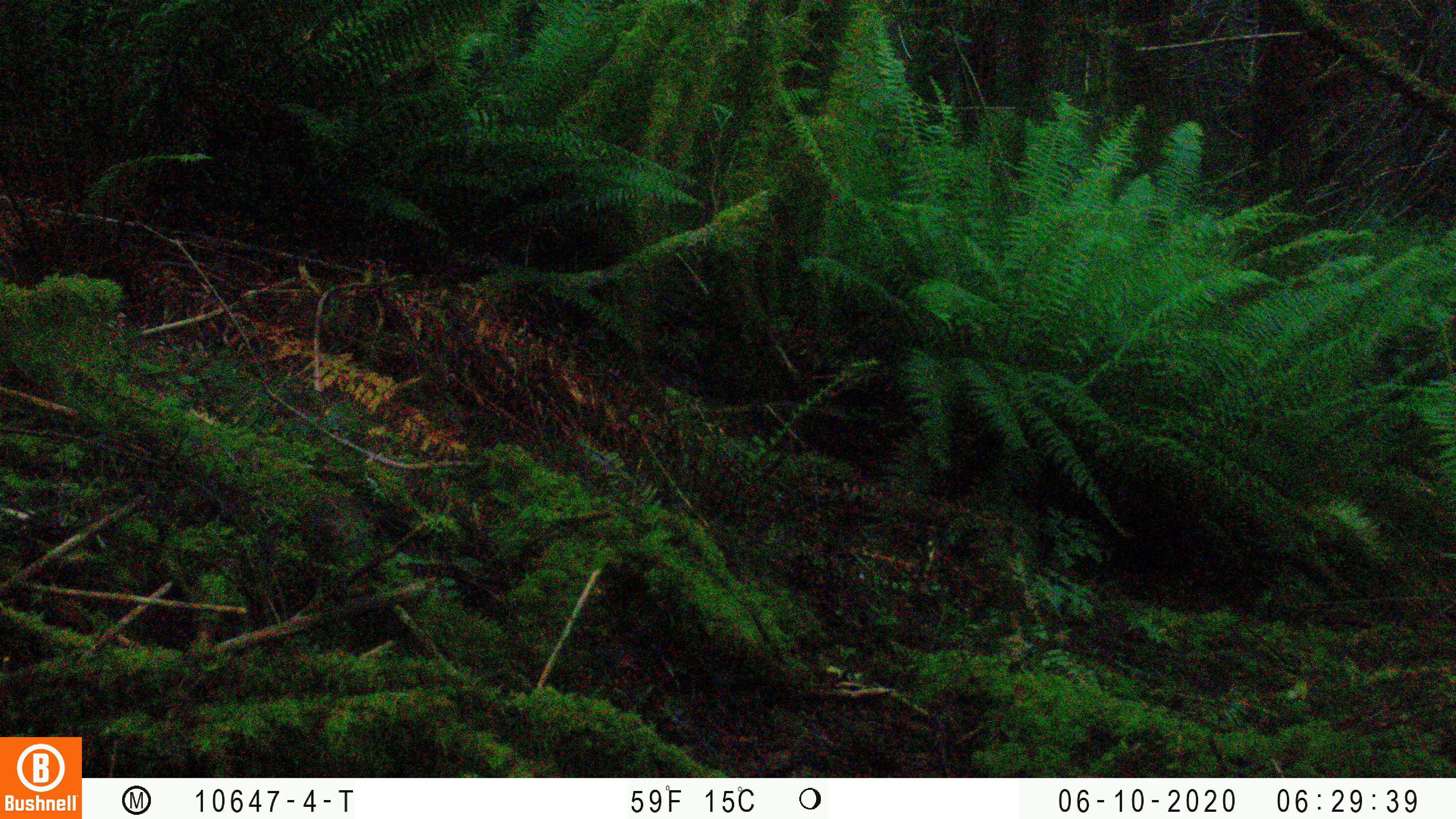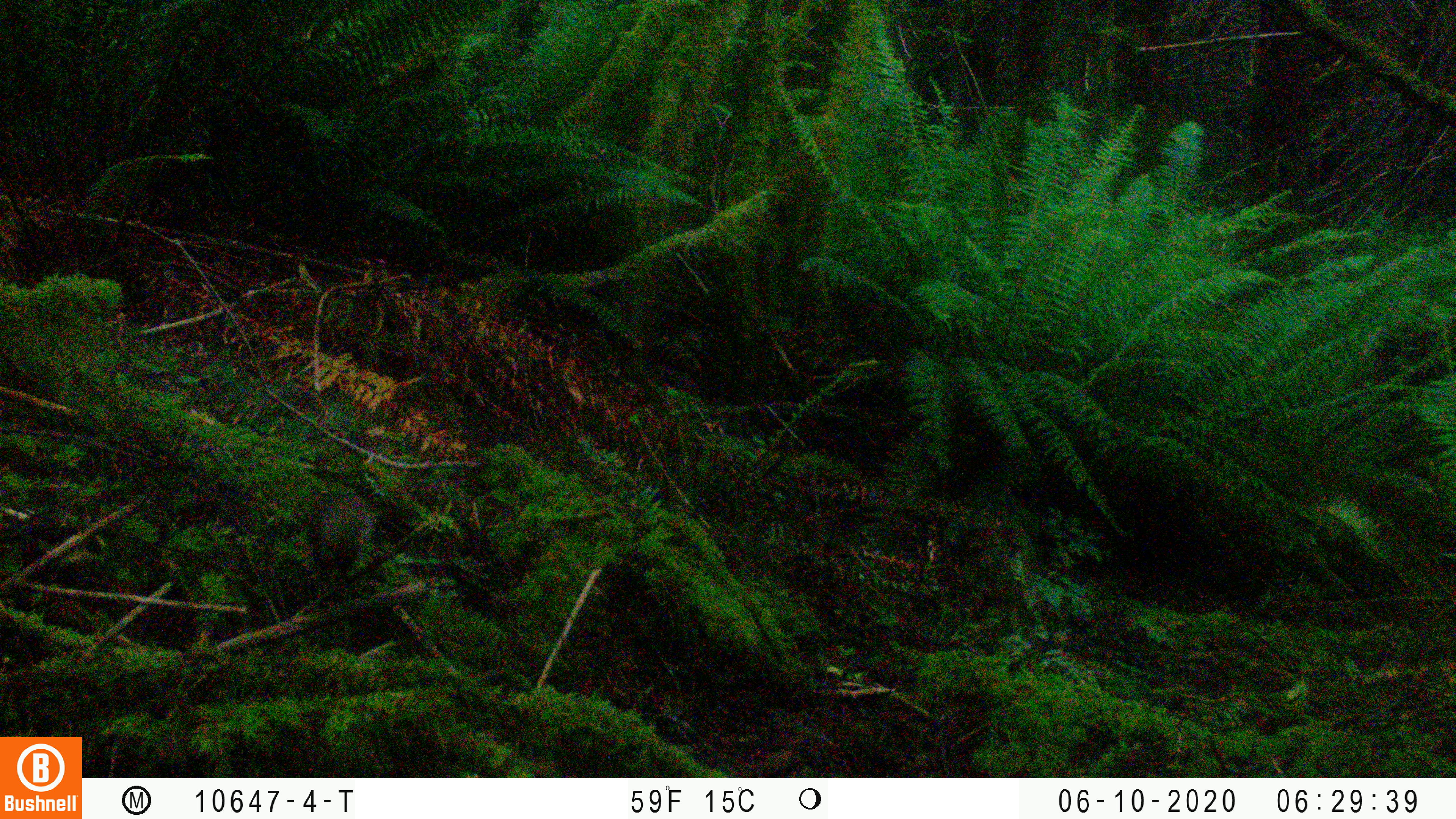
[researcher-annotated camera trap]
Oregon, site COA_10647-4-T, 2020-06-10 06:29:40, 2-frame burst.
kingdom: Animalia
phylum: Chordata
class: Aves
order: Passeriformes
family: Turdidae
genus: Catharus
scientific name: Catharus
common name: brown thrushes and nightingale-thrushes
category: catharus species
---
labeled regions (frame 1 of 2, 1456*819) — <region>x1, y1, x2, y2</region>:
catharus species: <region>291, 494, 371, 599</region>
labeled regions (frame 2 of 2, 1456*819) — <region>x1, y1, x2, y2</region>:
catharus species: <region>293, 484, 387, 611</region>